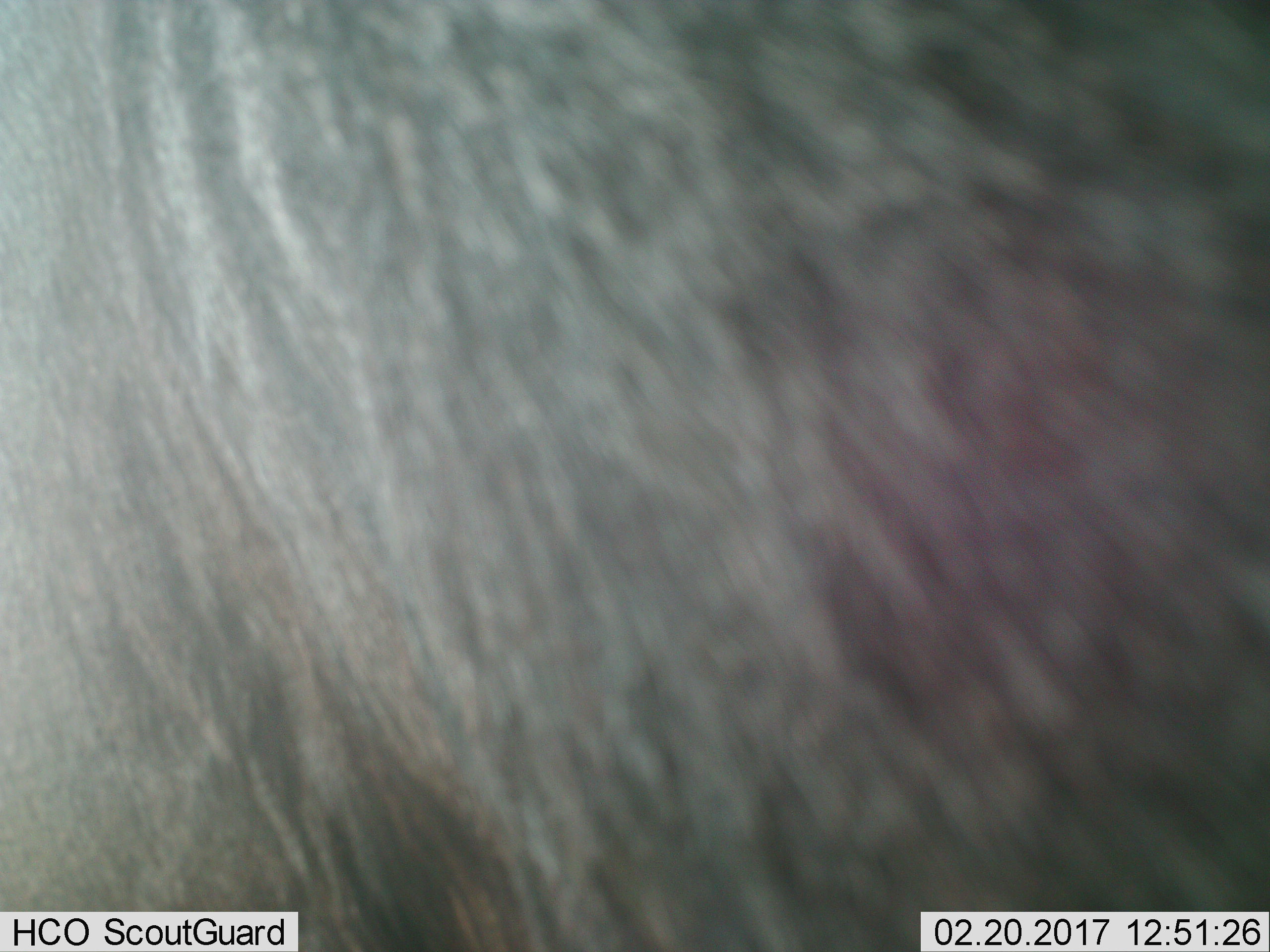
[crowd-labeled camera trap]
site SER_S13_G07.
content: unidentified animal